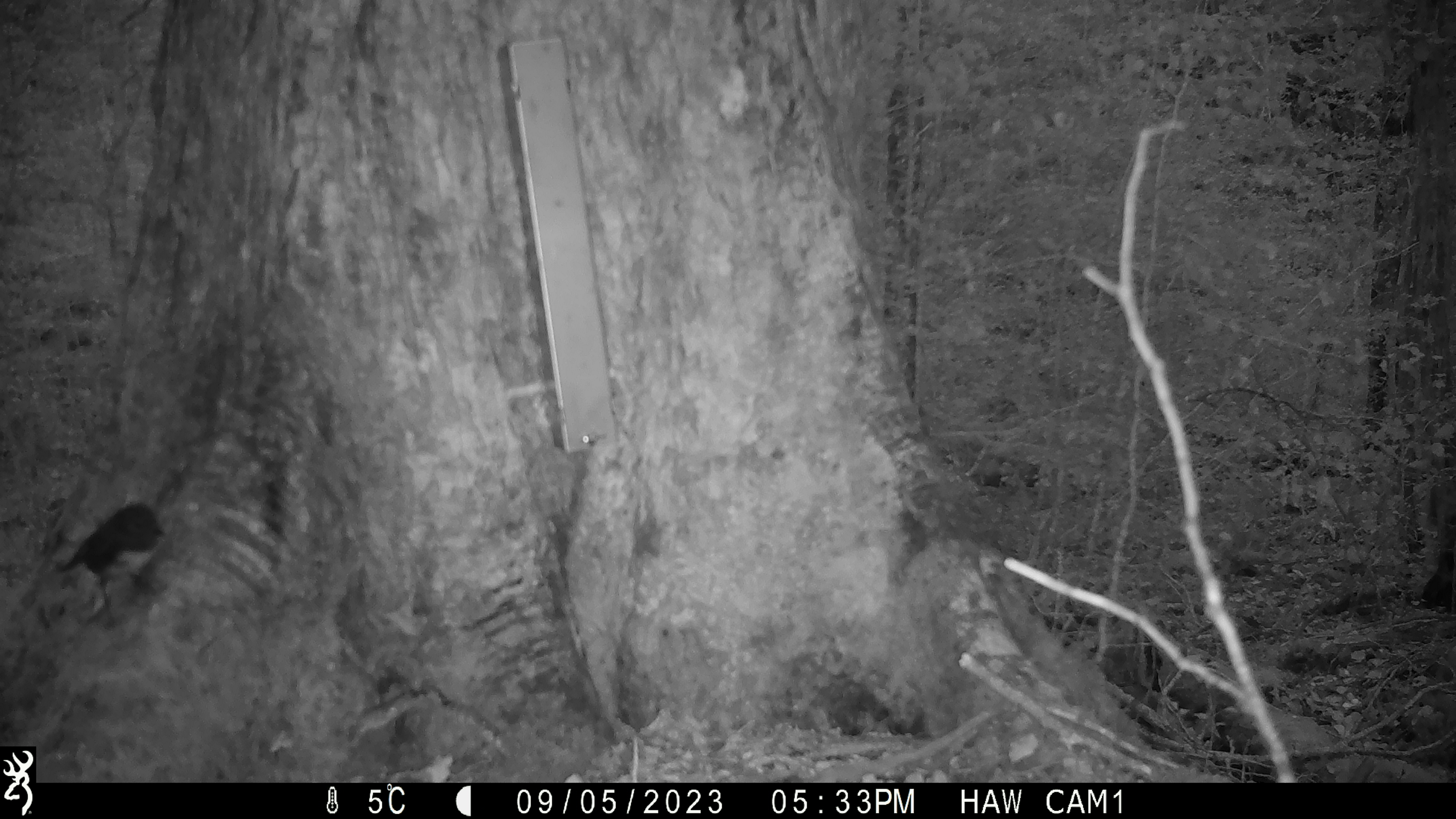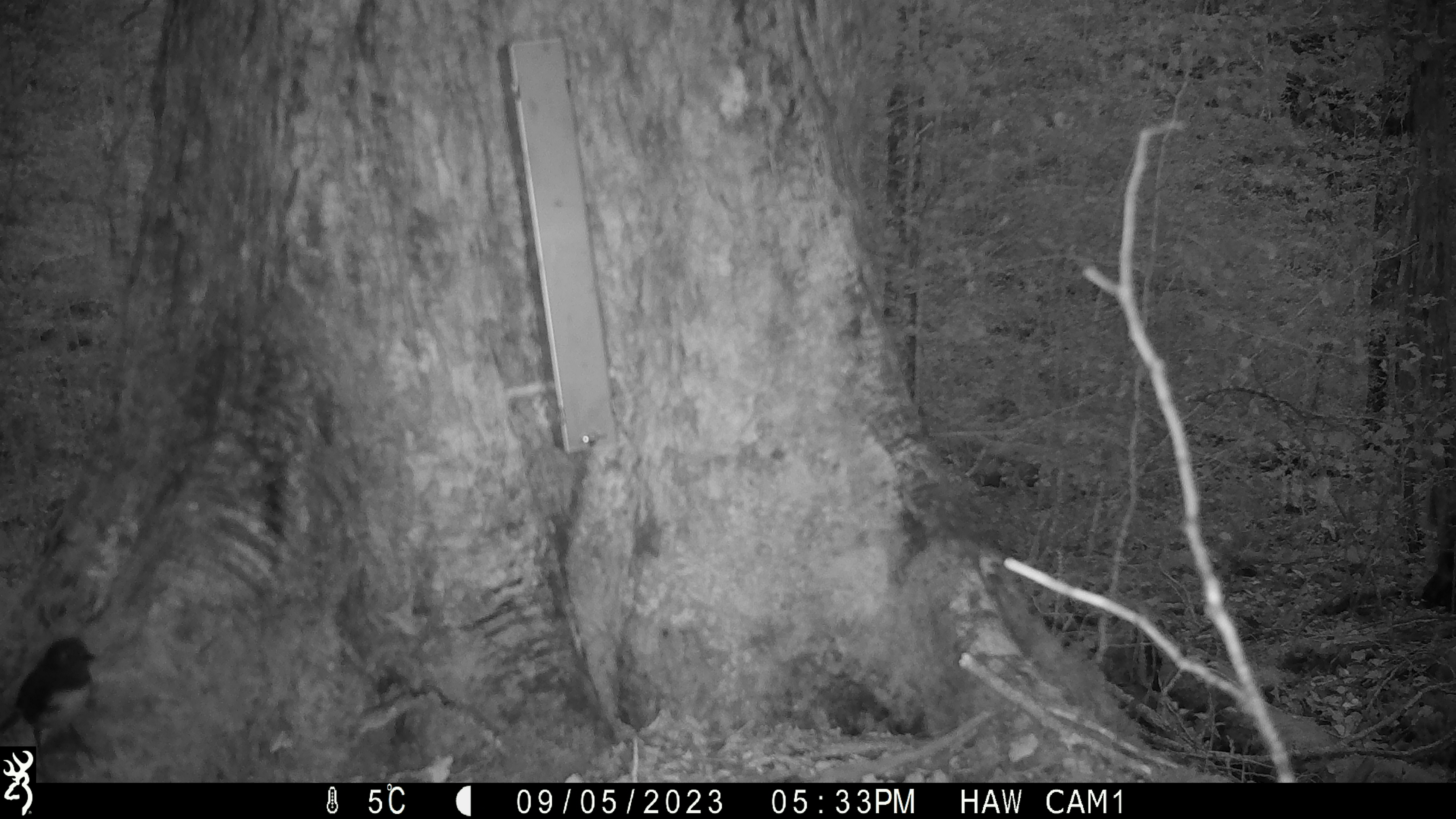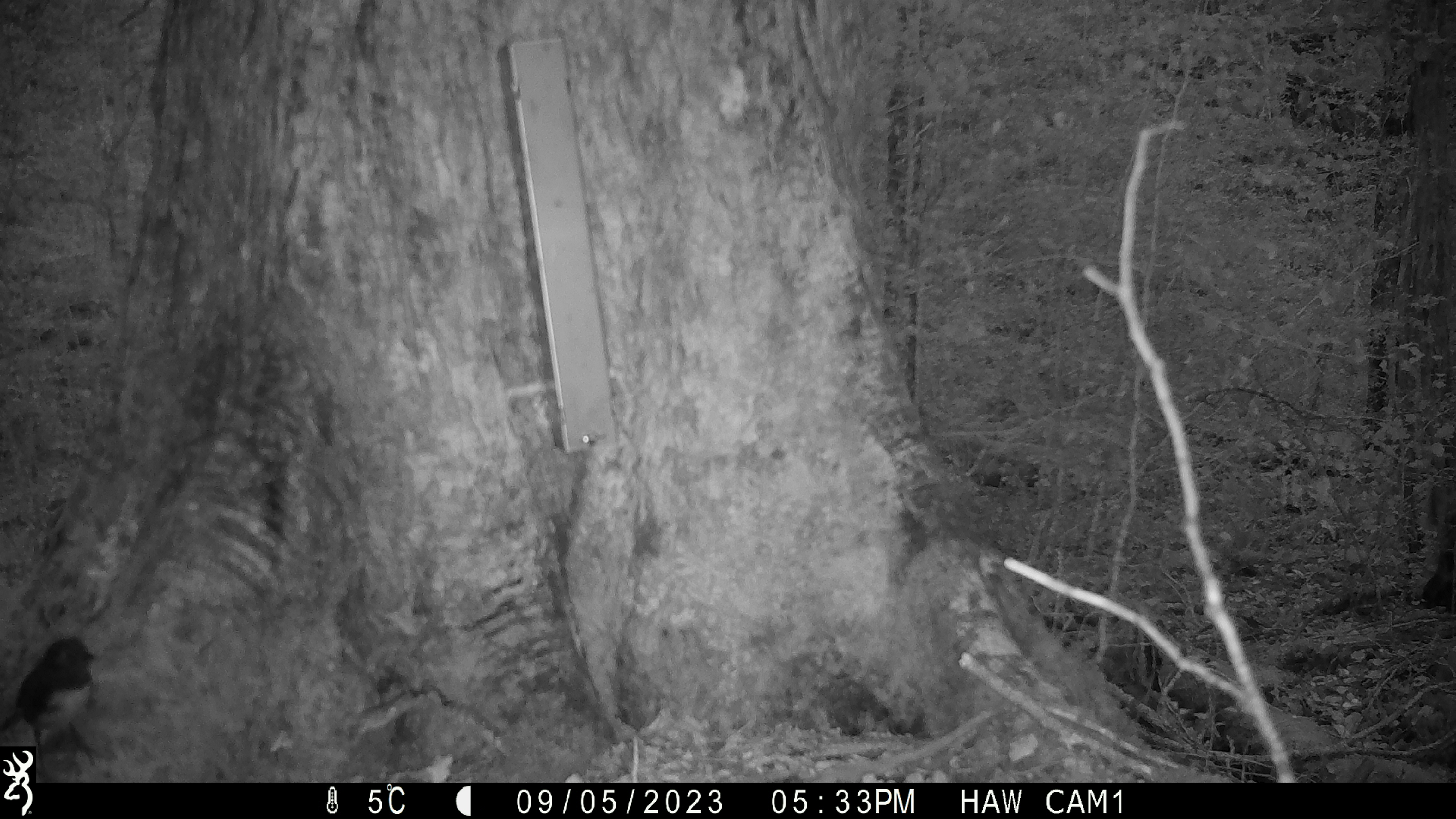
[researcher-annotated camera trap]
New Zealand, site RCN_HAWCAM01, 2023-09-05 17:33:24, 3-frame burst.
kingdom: Animalia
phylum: Chordata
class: Aves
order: Passeriformes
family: Petroicidae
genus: Petroica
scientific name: Petroica australis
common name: new zealand robin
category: robin